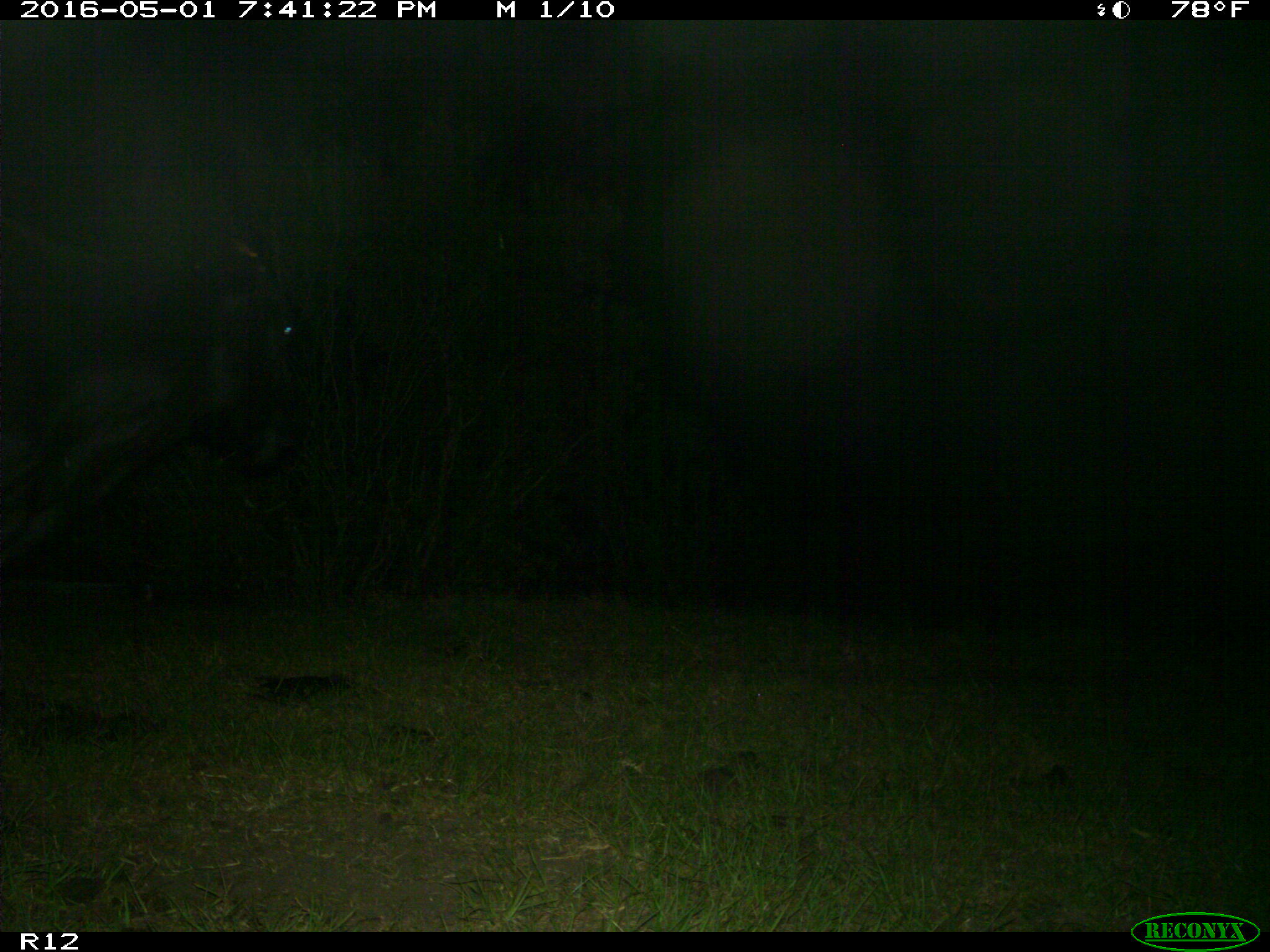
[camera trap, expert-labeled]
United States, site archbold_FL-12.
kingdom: Animalia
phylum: Chordata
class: Mammalia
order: Artiodactyla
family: Bovidae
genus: Bos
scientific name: Bos taurus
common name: domestic cow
Bos taurus (domestic cow).